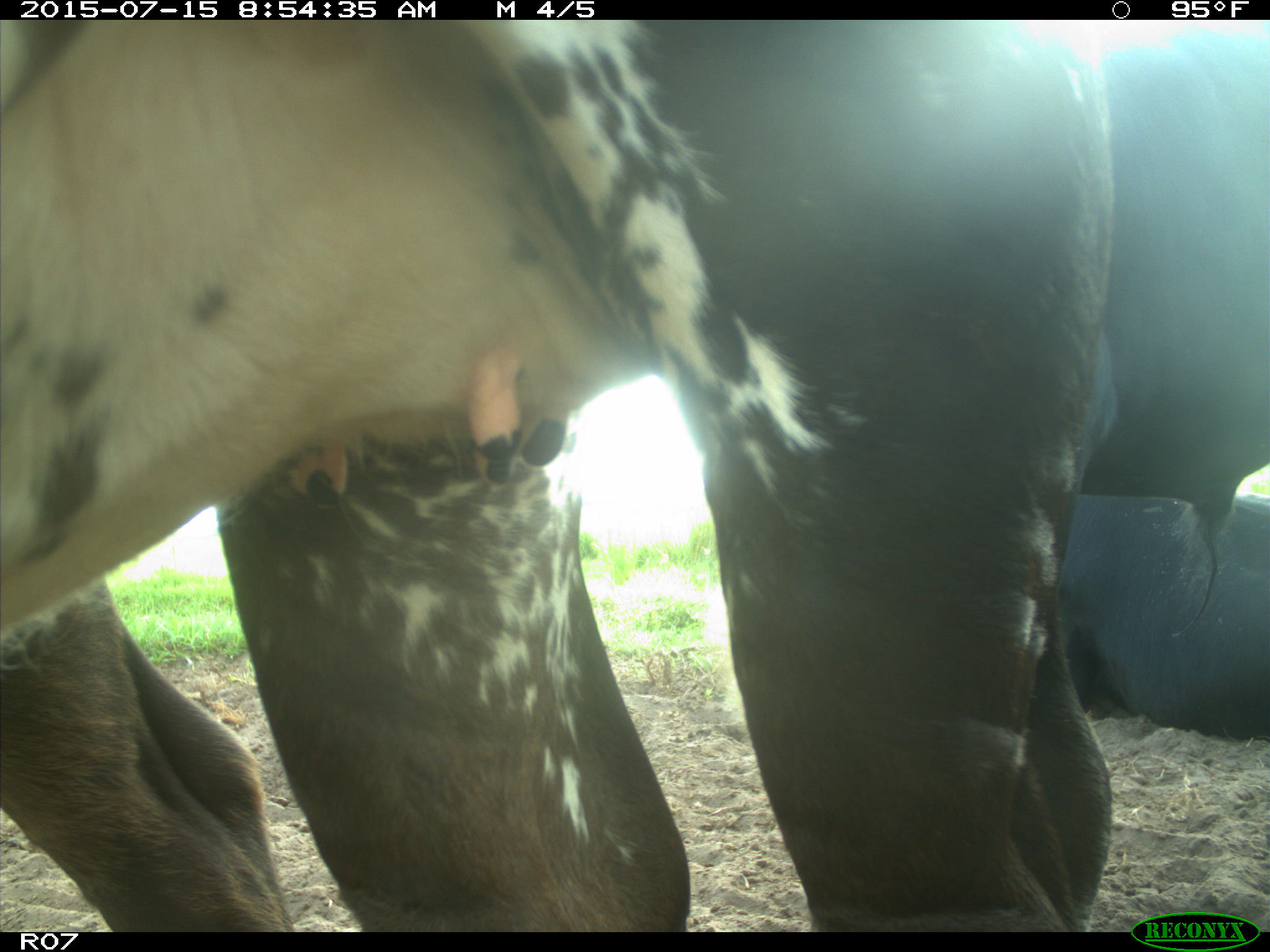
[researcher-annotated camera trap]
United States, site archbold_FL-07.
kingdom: Animalia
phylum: Chordata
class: Mammalia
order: Artiodactyla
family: Bovidae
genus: Bos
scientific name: Bos taurus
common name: domestic cow